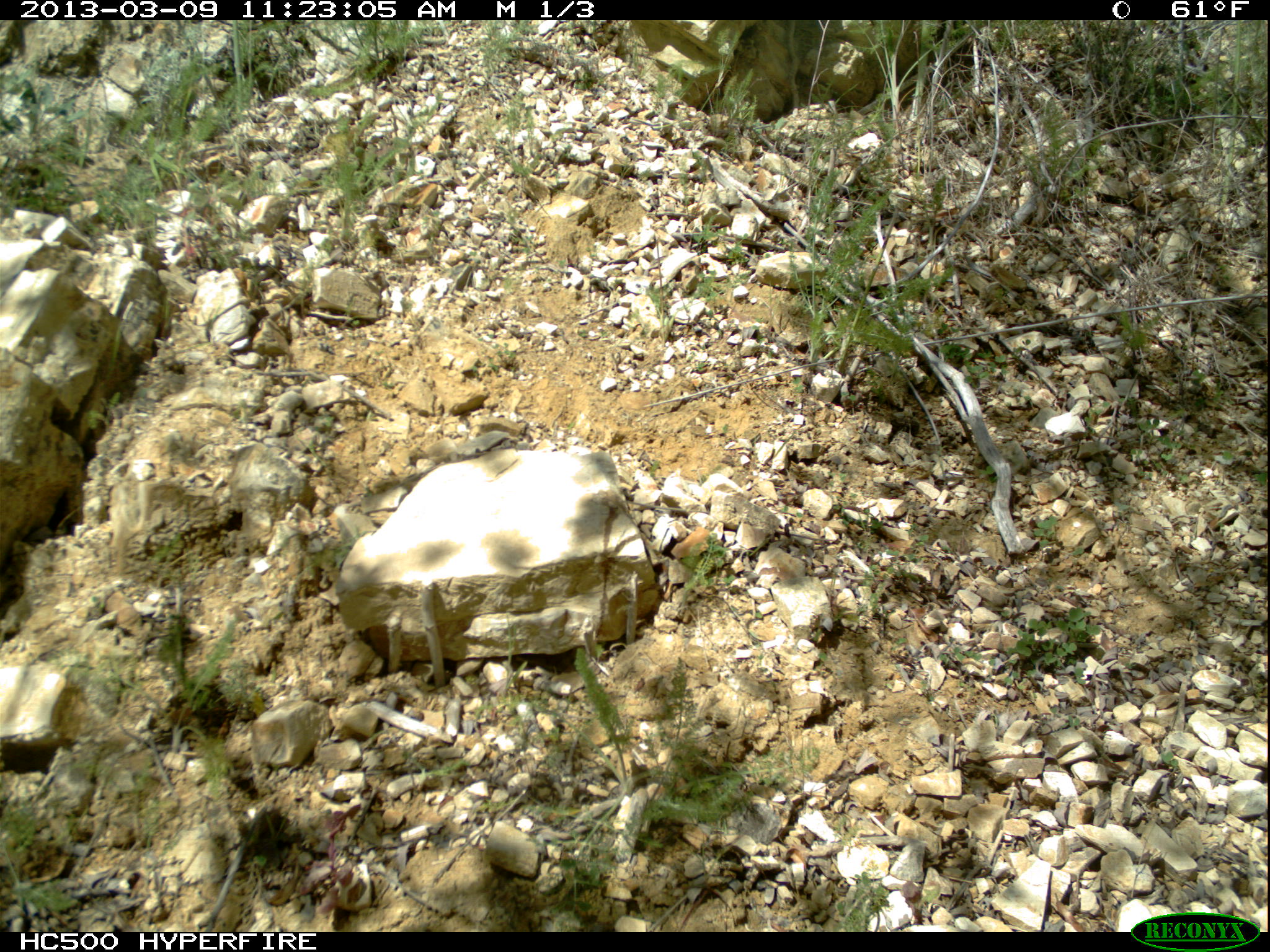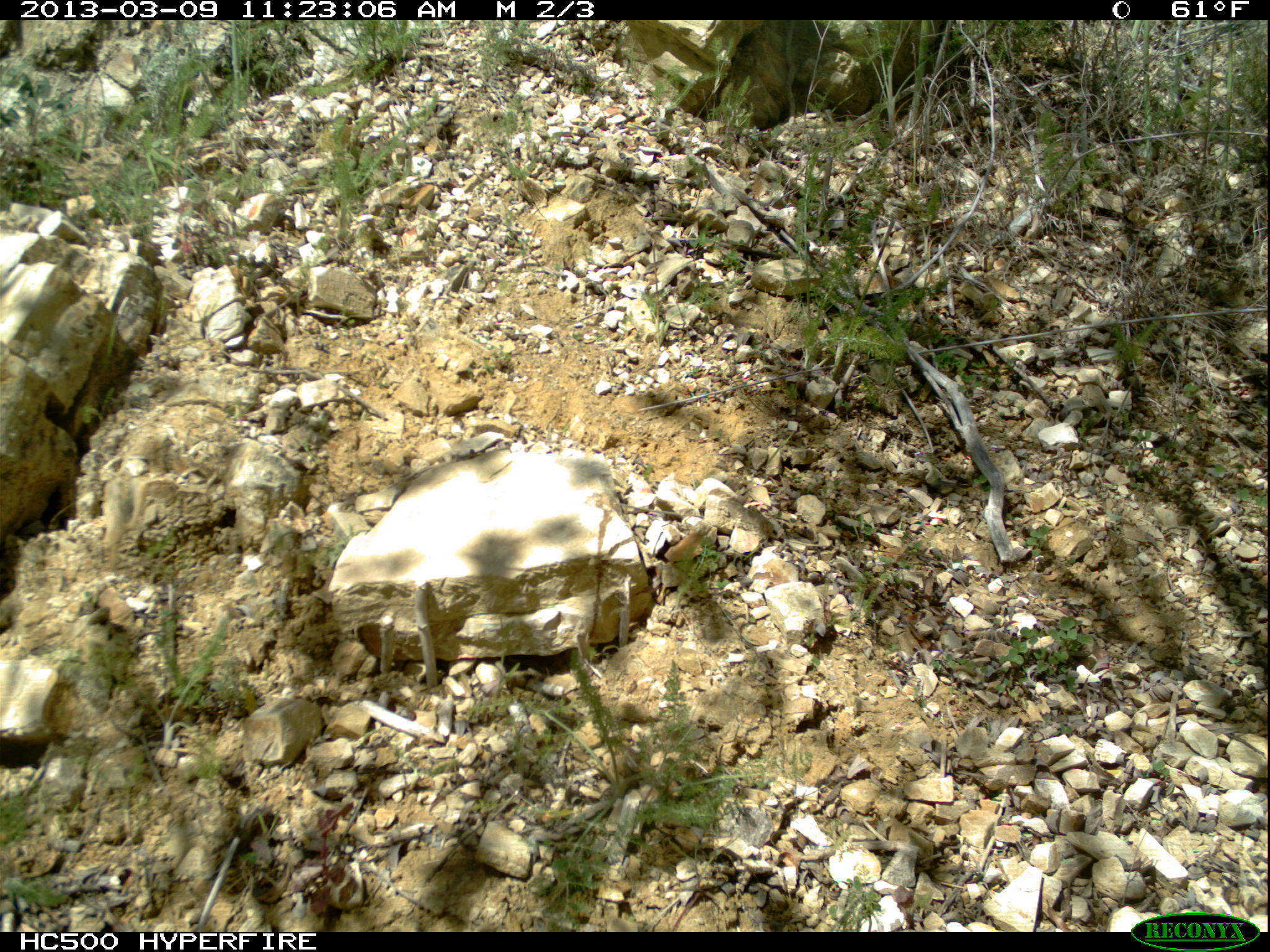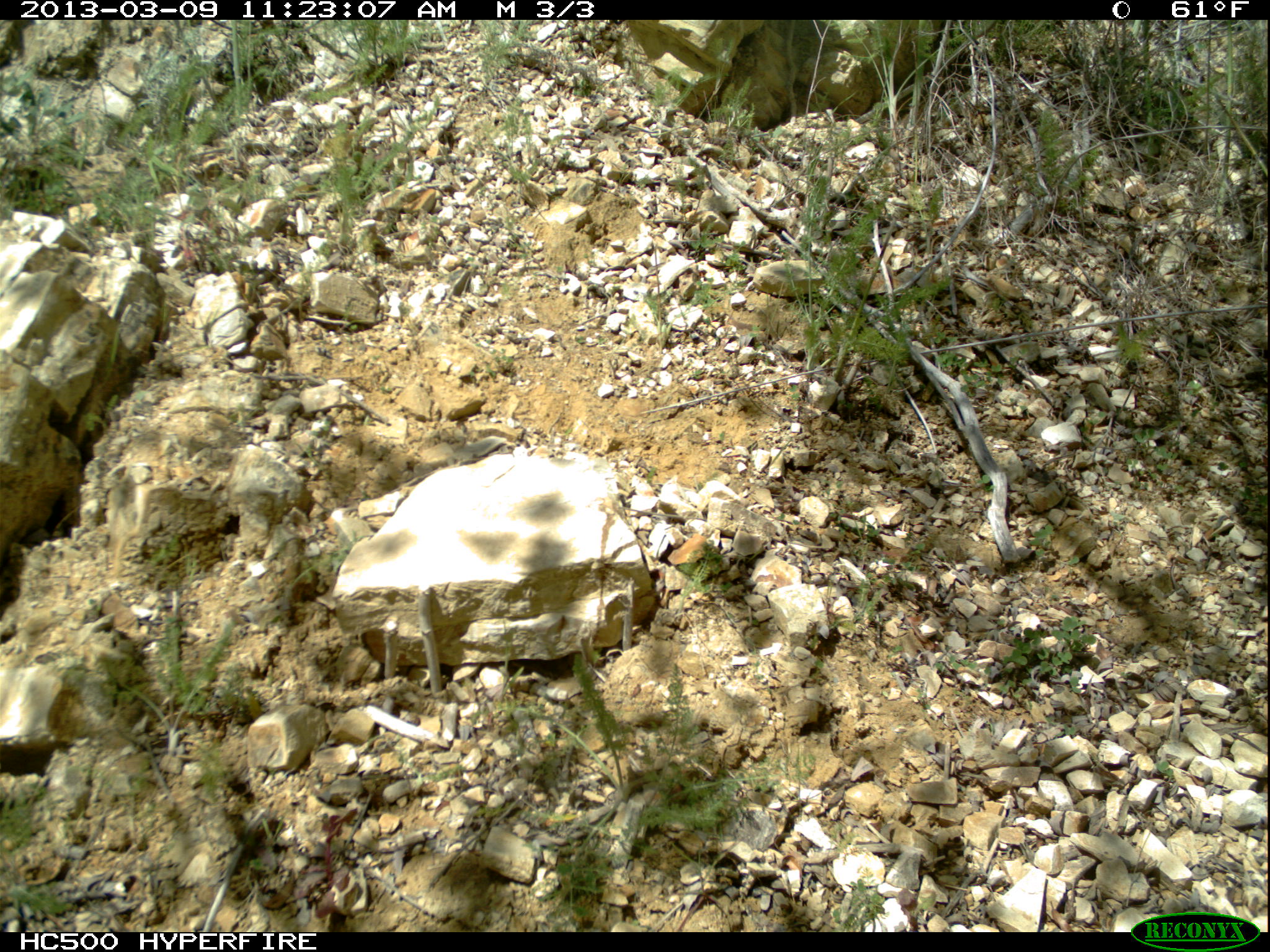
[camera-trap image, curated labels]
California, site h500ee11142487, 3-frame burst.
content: no animal present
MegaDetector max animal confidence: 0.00